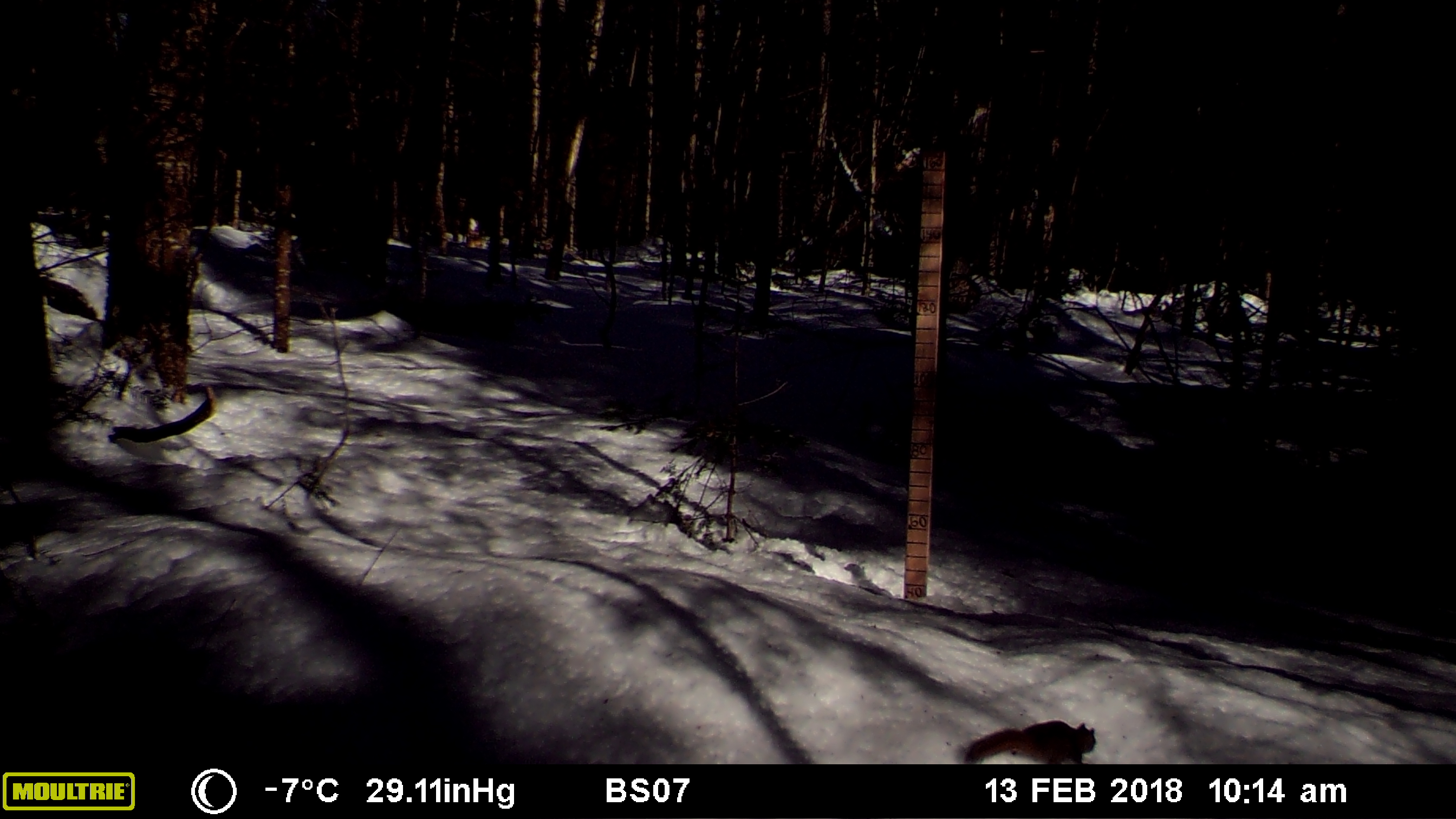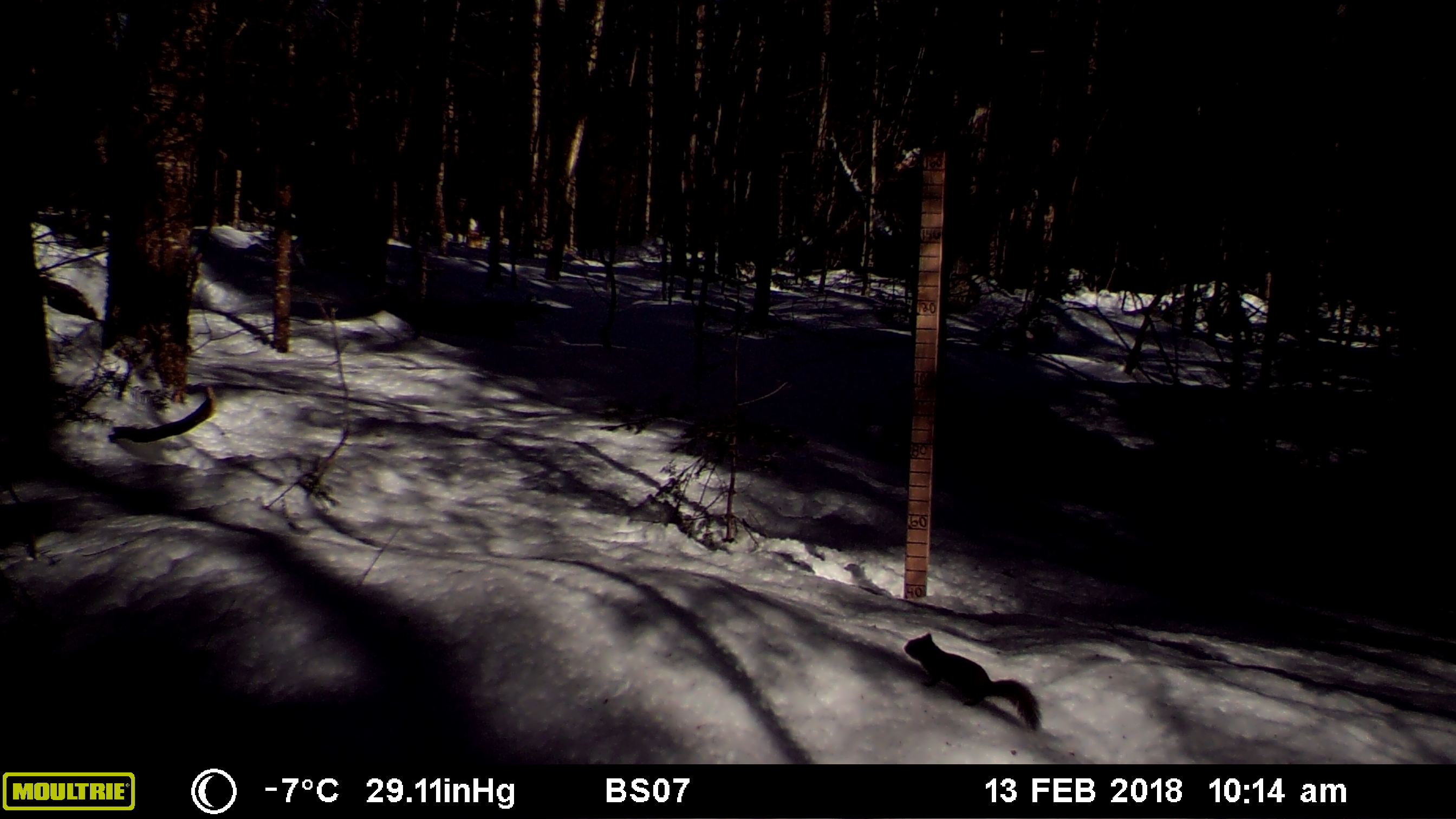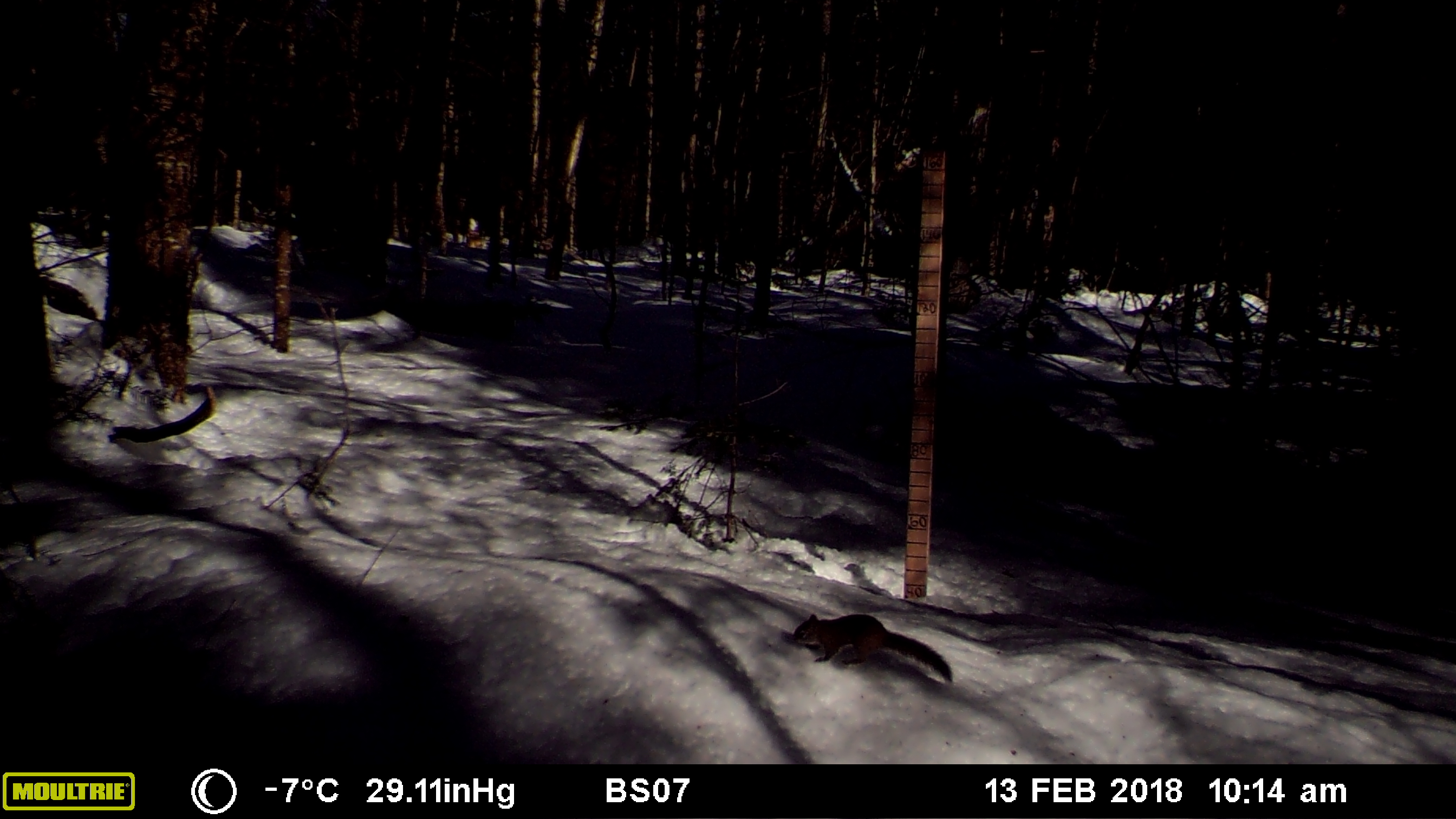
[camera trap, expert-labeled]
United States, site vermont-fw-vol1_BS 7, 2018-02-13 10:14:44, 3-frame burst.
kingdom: Animalia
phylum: Chordata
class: Mammalia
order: Rodentia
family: Sciuridae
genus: Tamiasciurus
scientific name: Tamiasciurus hudsonicus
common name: red squirrel